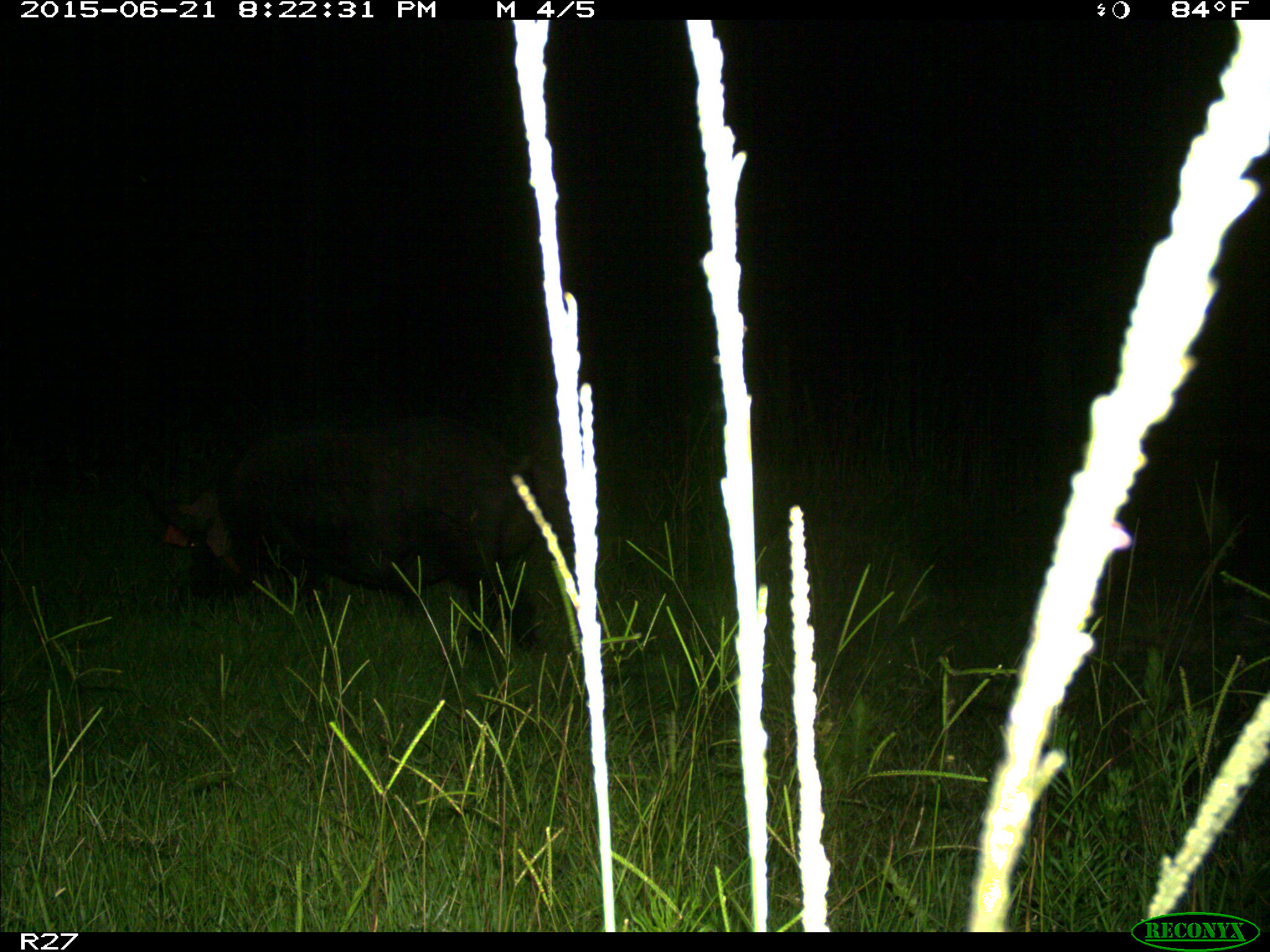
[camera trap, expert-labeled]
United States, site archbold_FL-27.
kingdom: Animalia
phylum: Chordata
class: Mammalia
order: Artiodactyla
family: Suidae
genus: Sus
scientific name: Sus scrofa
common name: wild boar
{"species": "Sus scrofa (wild boar)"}